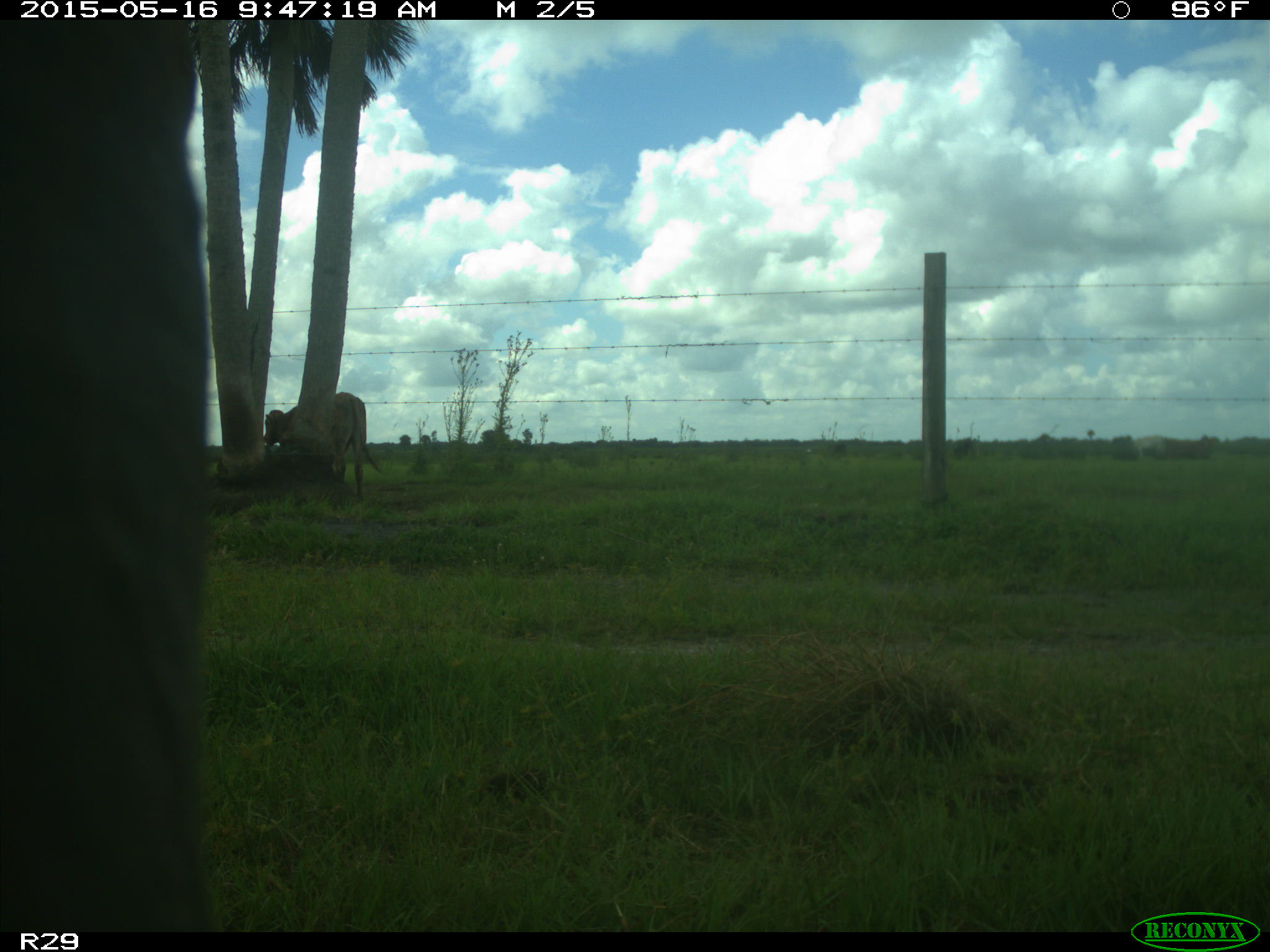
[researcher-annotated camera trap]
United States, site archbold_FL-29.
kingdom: Animalia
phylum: Chordata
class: Mammalia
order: Artiodactyla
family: Bovidae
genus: Bos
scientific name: Bos taurus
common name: domestic cow